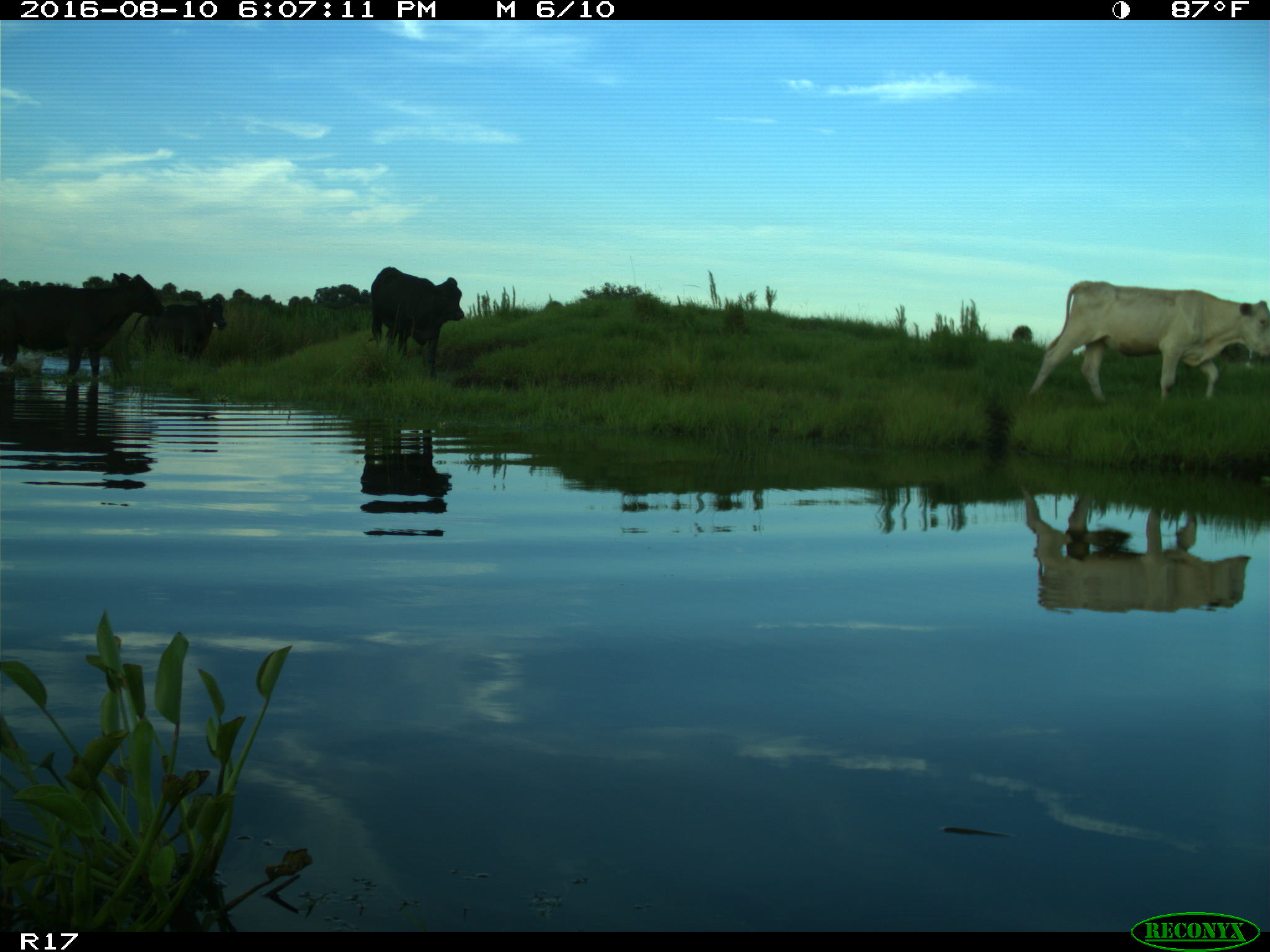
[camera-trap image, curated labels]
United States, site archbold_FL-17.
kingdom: Animalia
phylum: Chordata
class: Mammalia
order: Artiodactyla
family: Bovidae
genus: Bos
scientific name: Bos taurus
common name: domestic cow